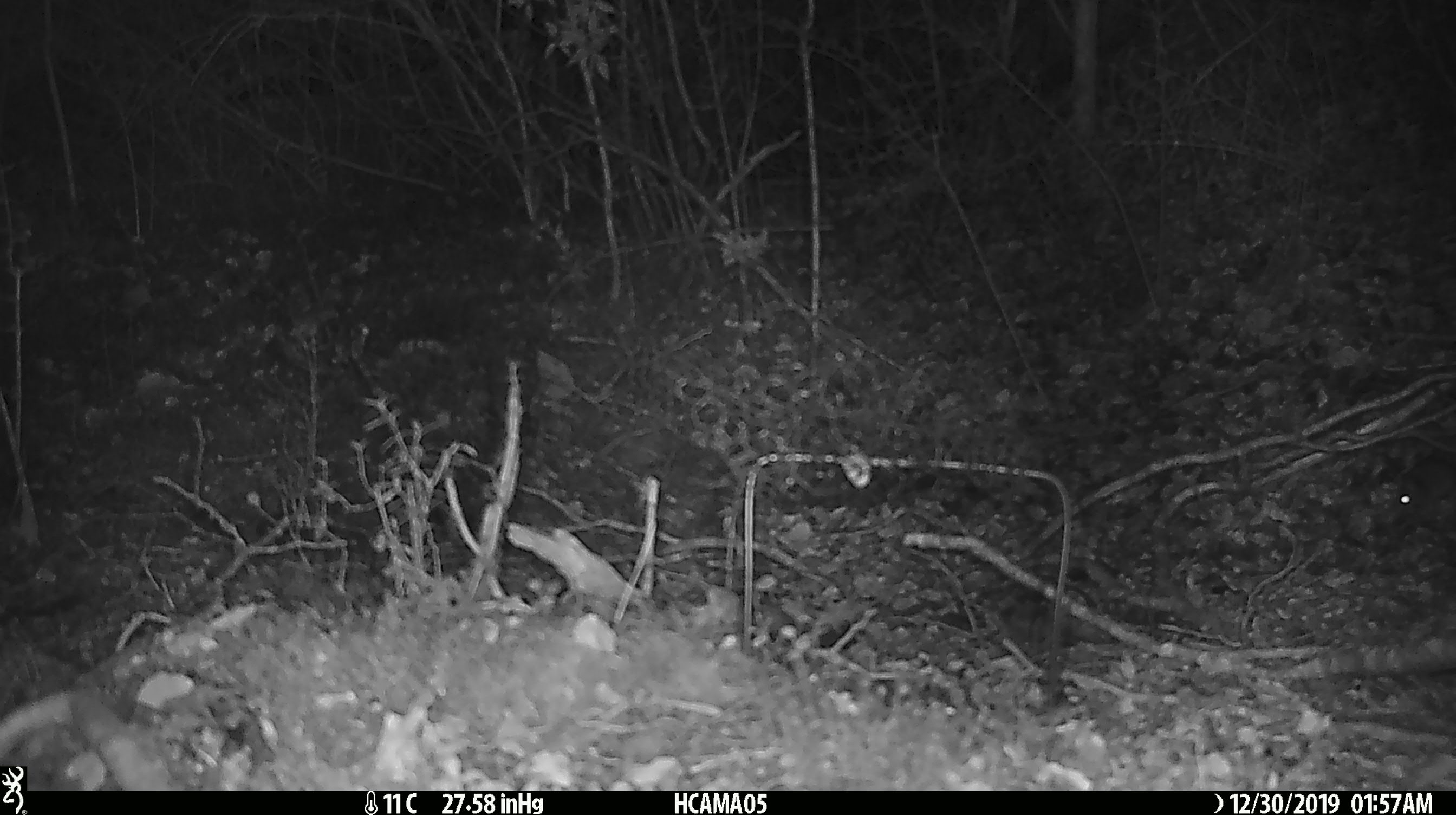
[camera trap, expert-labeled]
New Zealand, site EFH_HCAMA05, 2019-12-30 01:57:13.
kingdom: Animalia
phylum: Chordata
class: Mammalia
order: Rodentia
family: Muridae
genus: Mus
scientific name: Mus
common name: mouse